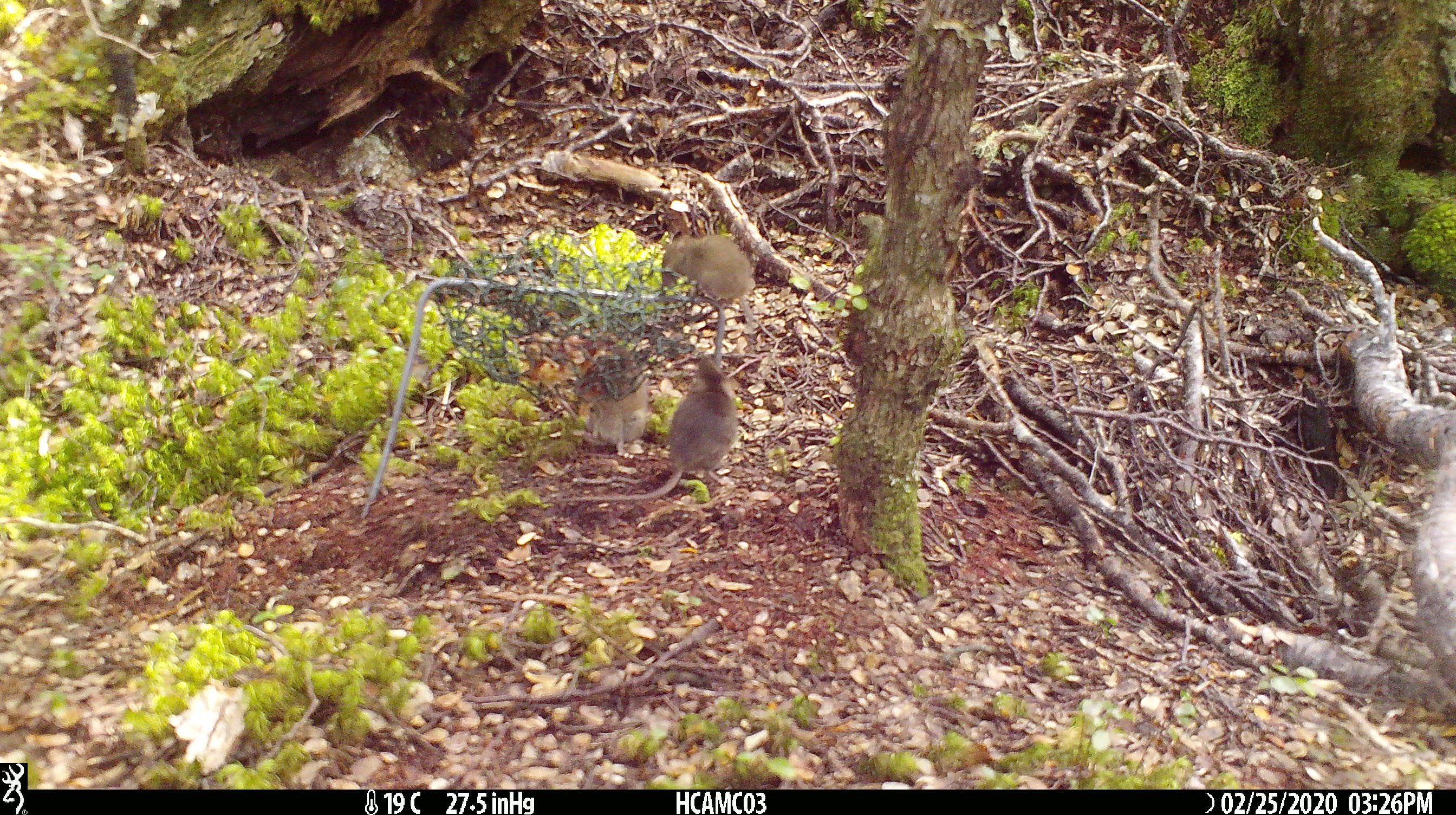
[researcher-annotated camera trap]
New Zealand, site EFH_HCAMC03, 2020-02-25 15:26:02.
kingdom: Animalia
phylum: Chordata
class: Mammalia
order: Rodentia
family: Muridae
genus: Mus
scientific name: Mus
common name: mouse